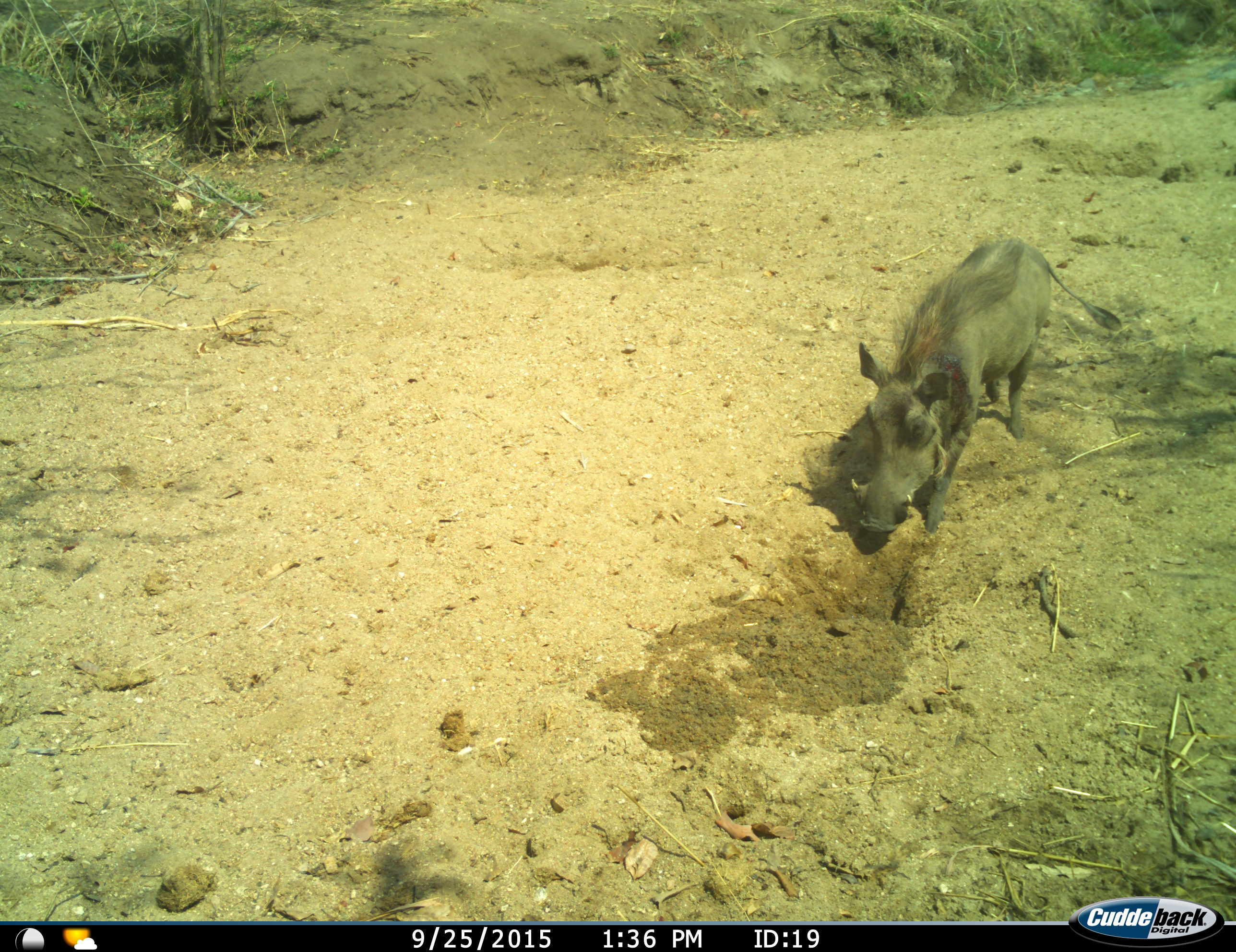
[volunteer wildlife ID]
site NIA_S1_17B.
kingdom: Animalia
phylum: Chordata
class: Mammalia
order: Artiodactyla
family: Suidae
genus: Phacochoerus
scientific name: Phacochoerus africanus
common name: warthog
Warthog (Phacochoerus africanus), count 1. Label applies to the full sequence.